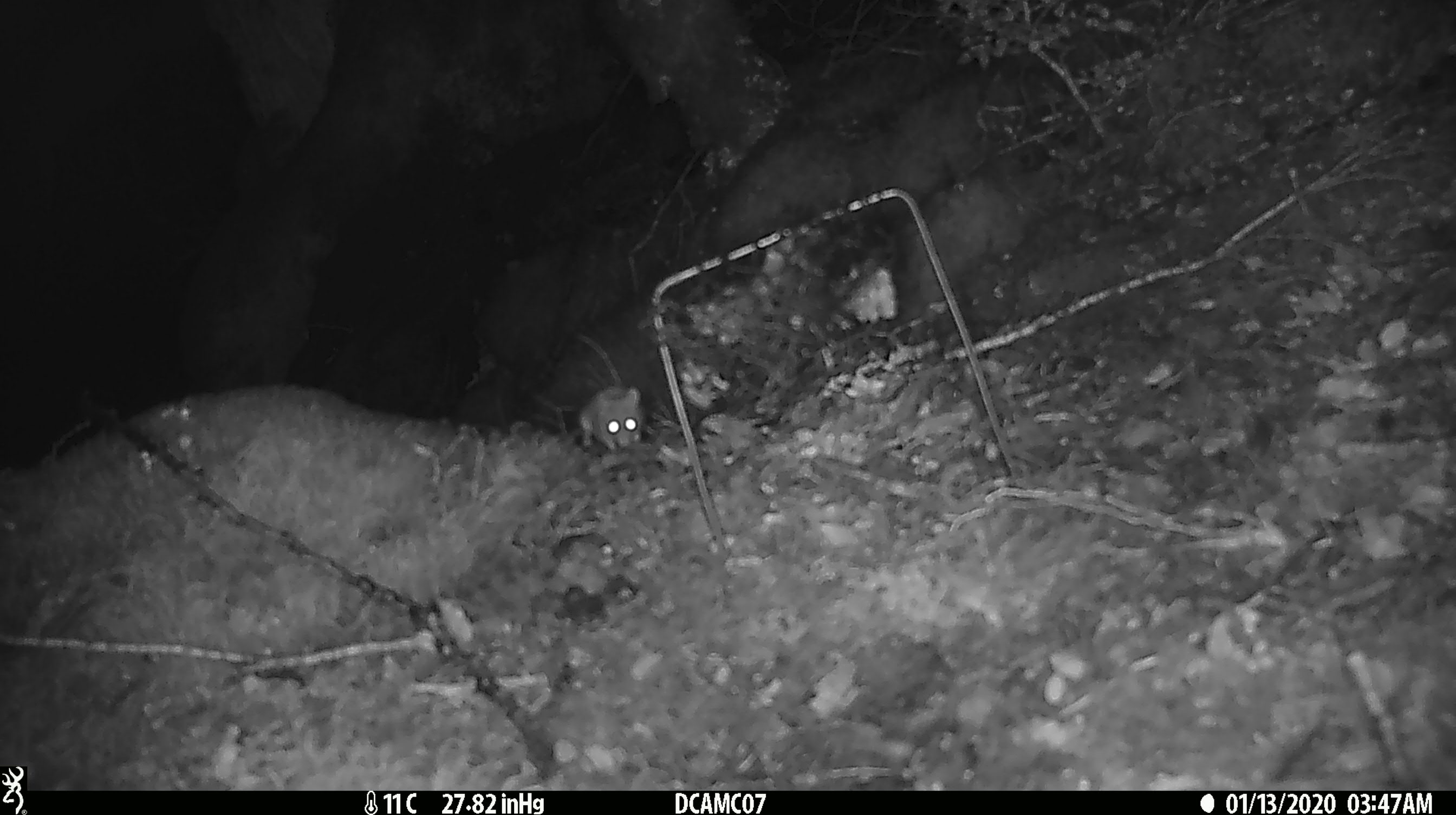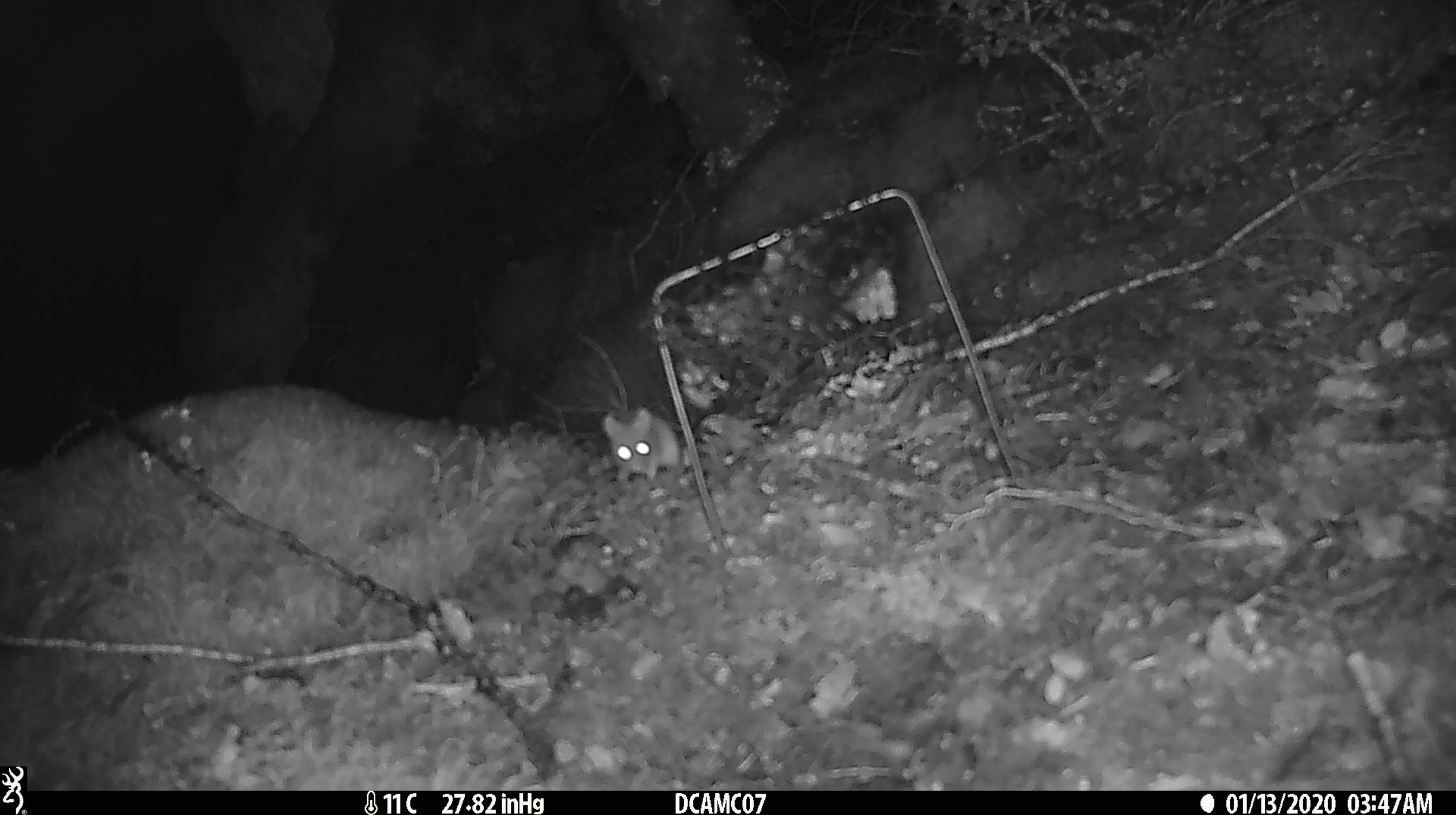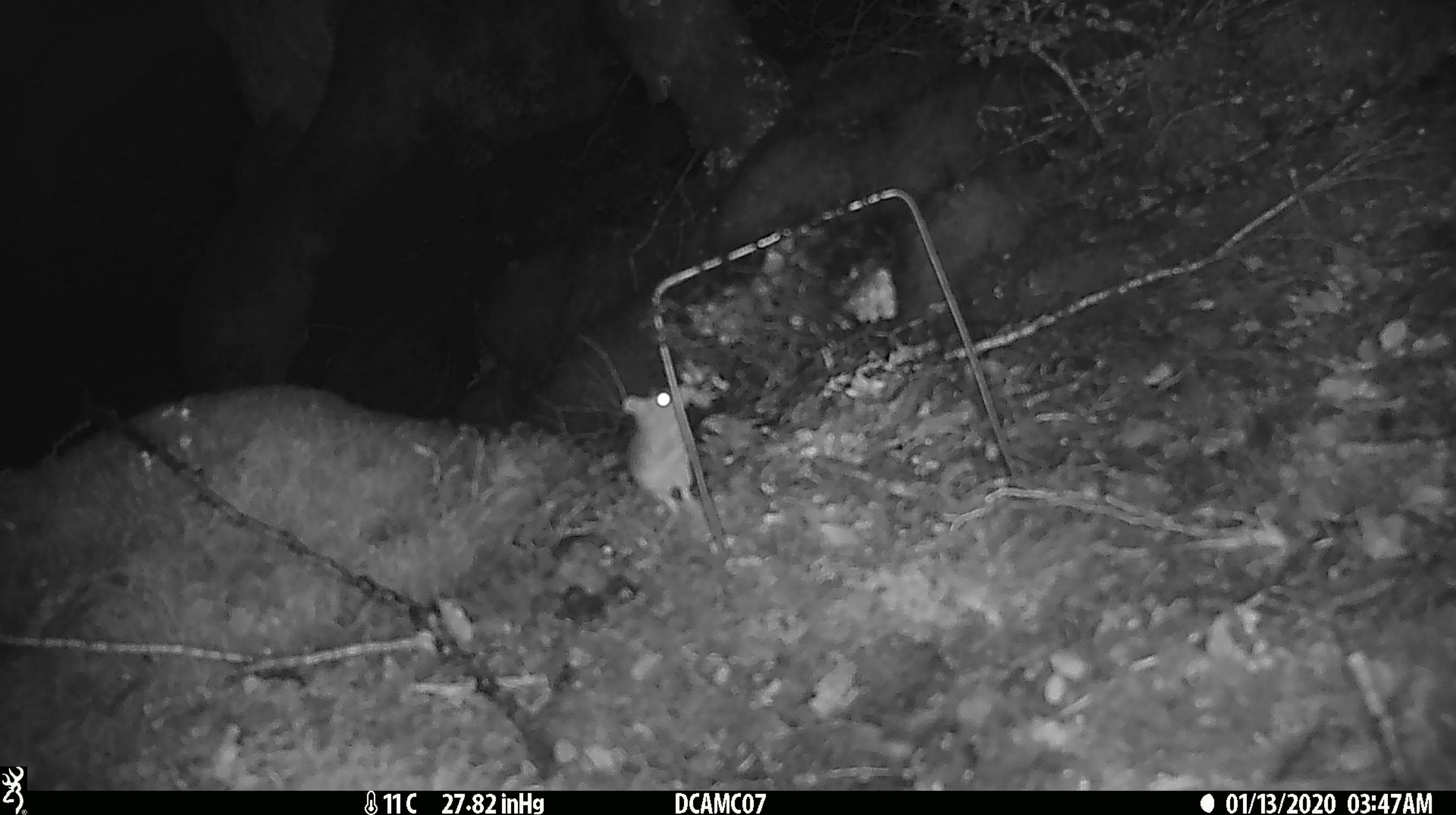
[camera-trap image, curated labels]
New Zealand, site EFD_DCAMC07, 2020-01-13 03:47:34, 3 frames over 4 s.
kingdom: Animalia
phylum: Chordata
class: Mammalia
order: Rodentia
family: Muridae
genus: Mus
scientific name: Mus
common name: mouse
Mouse (Mus).